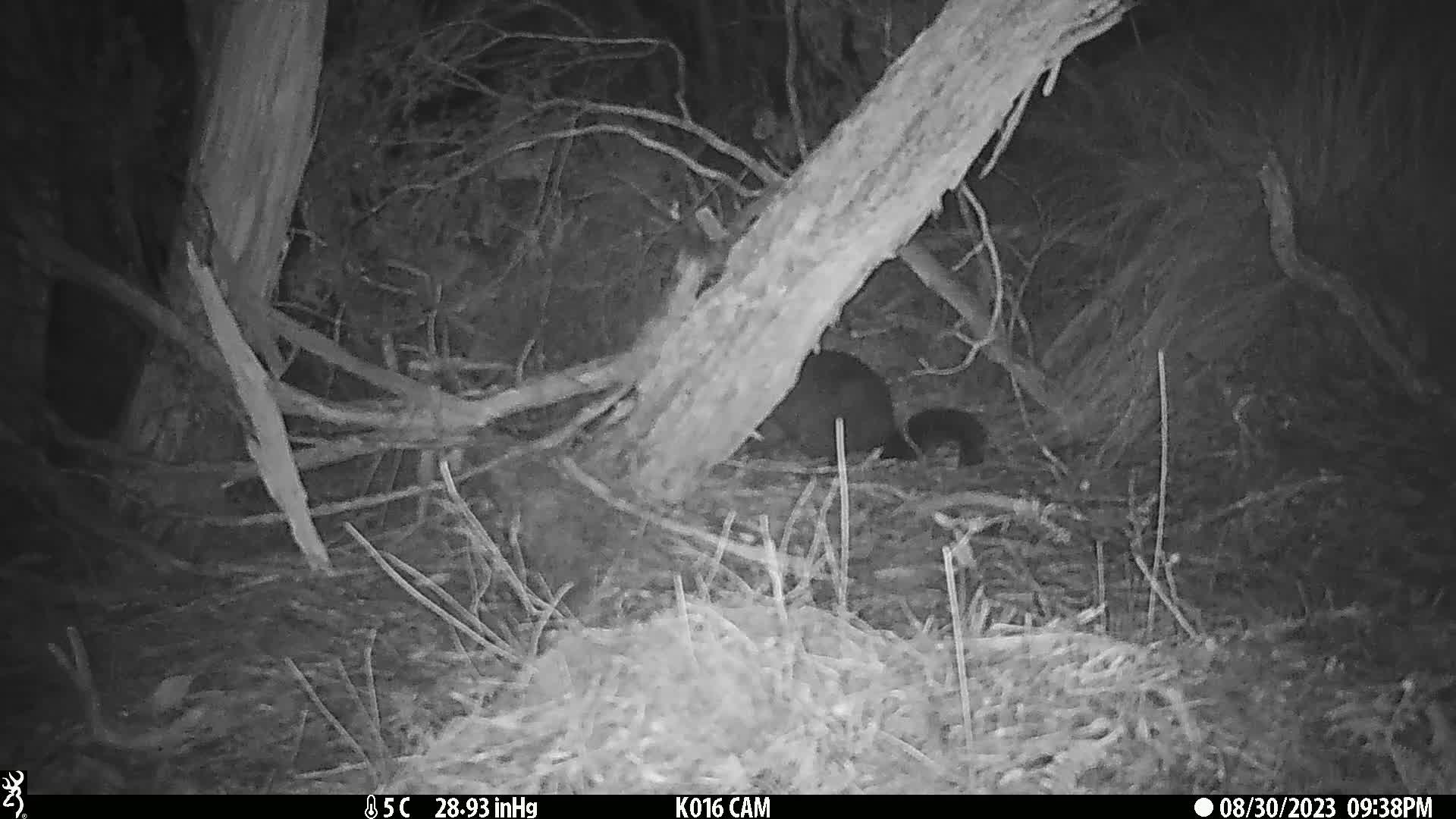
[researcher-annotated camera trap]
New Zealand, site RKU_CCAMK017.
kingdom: Animalia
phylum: Chordata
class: Mammalia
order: Diprotodontia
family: Phalangeridae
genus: Trichosurus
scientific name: Trichosurus vulpecula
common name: common brushtail possum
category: possum